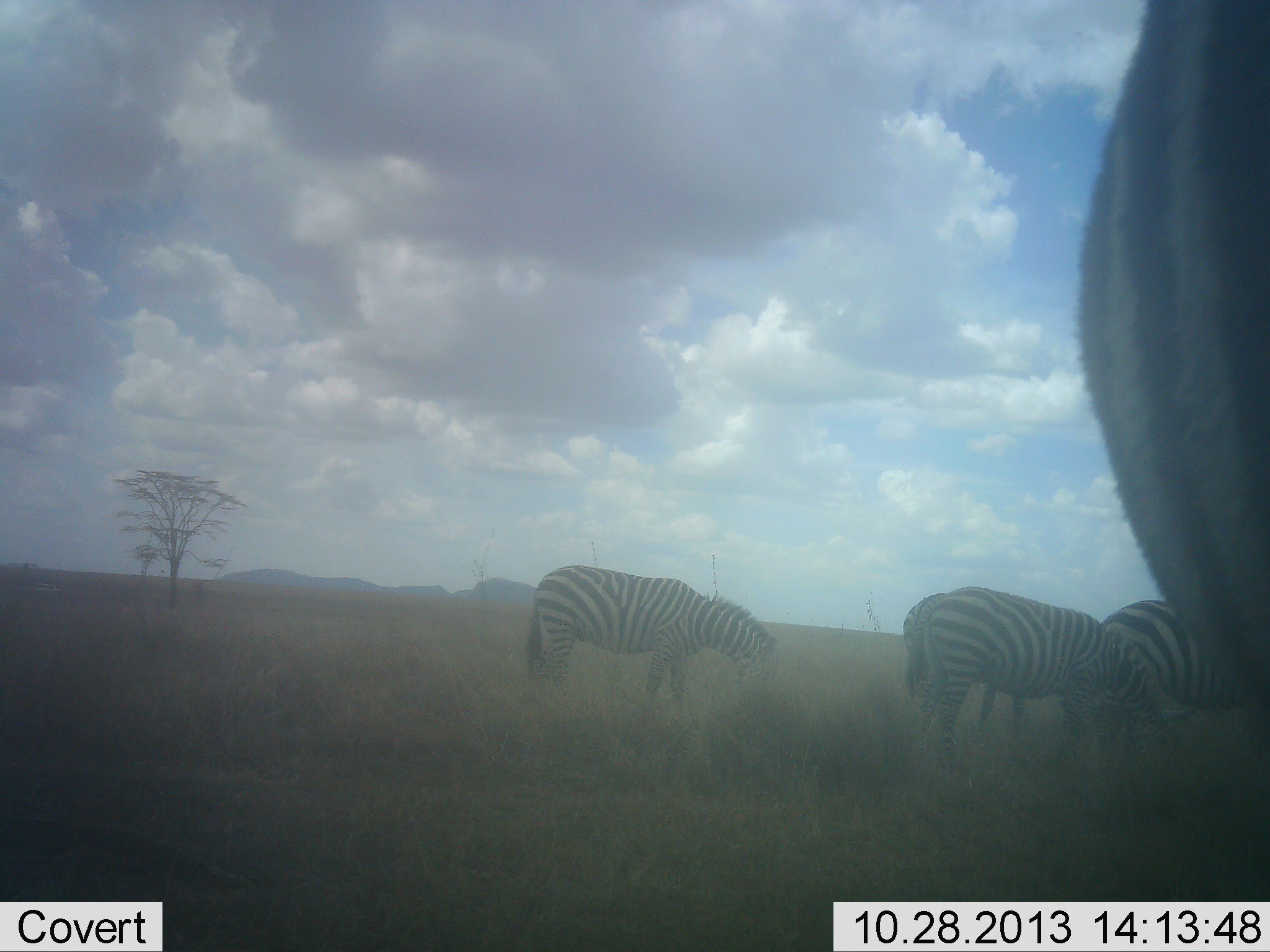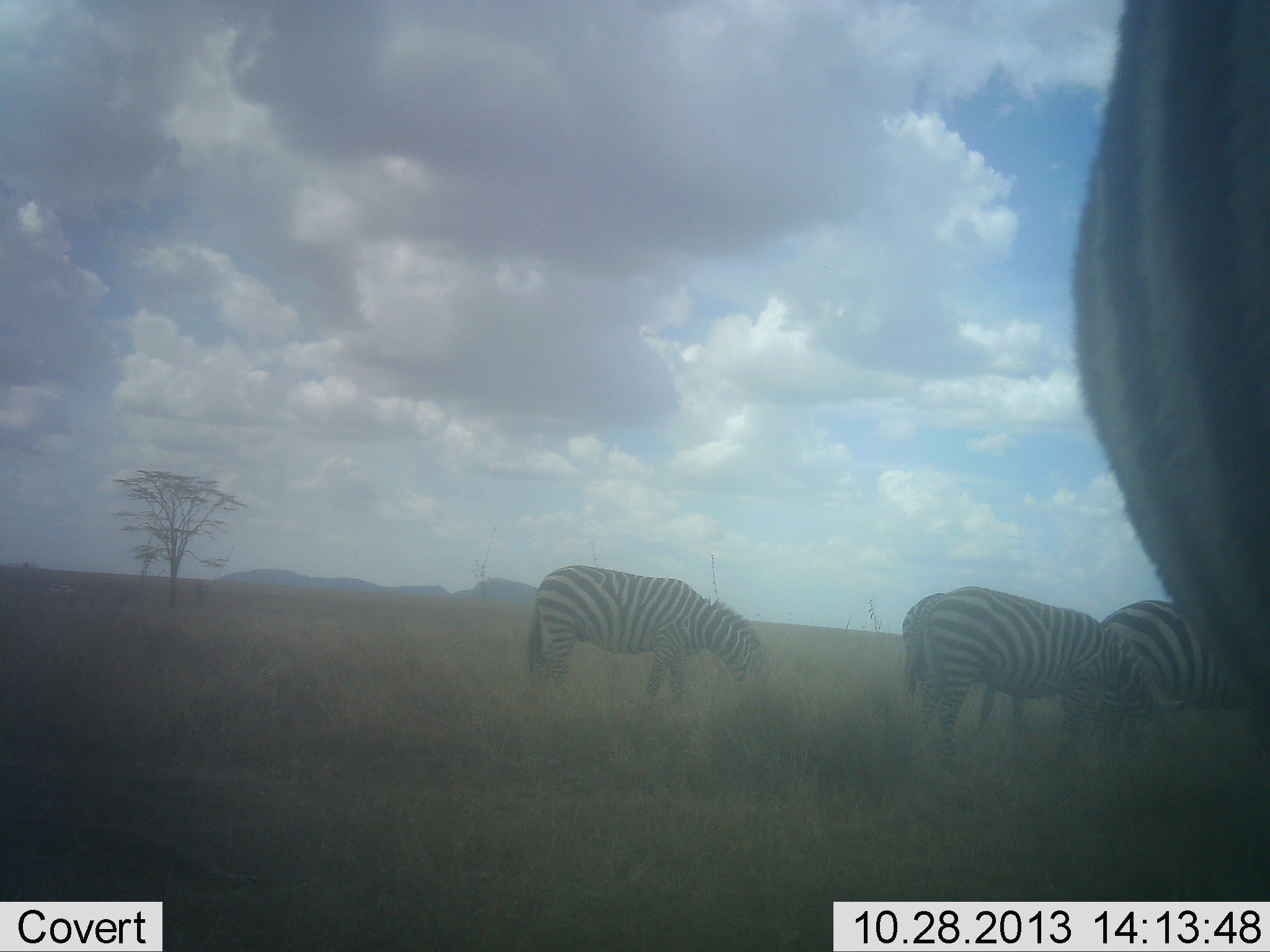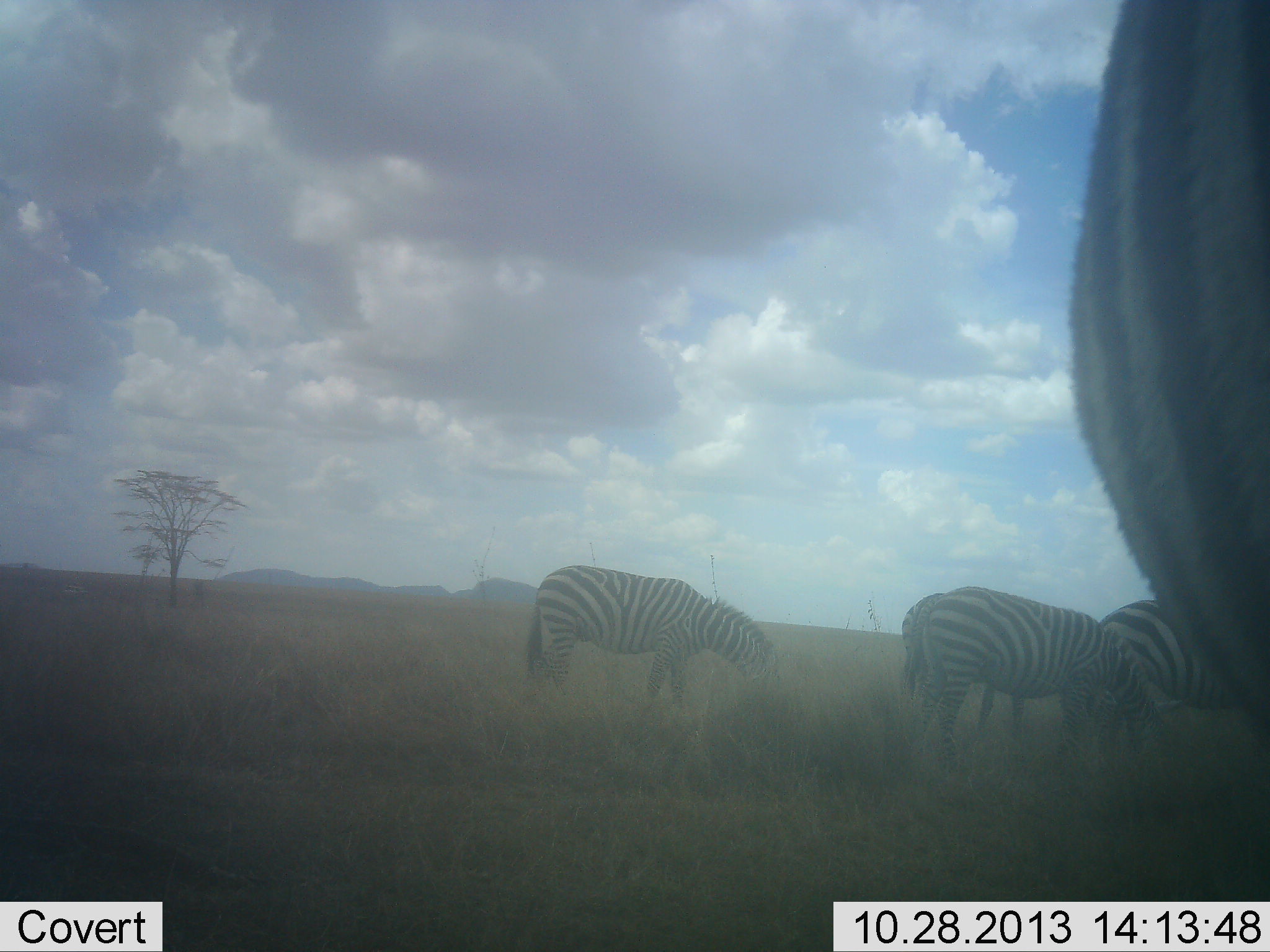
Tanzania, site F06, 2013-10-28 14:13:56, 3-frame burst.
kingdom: Animalia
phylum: Chordata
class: Mammalia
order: Perissodactyla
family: Equidae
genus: Equus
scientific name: Equus quagga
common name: plains zebra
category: zebra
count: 4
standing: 38%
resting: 0%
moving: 4%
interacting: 0%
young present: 0%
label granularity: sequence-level